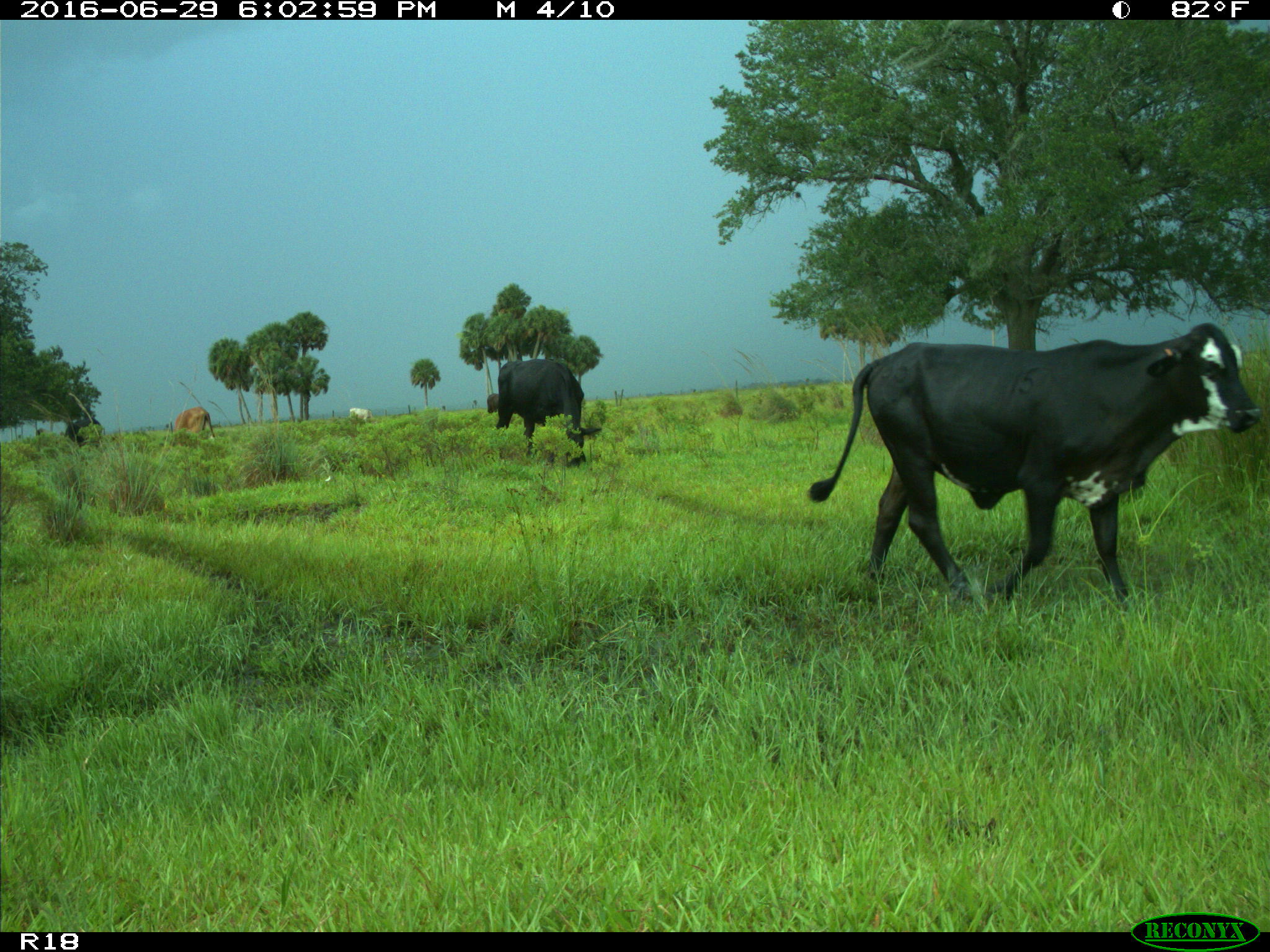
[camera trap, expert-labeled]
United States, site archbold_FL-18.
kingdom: Animalia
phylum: Chordata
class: Mammalia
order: Artiodactyla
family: Bovidae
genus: Bos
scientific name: Bos taurus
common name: domestic cow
Bos taurus (domestic cow).